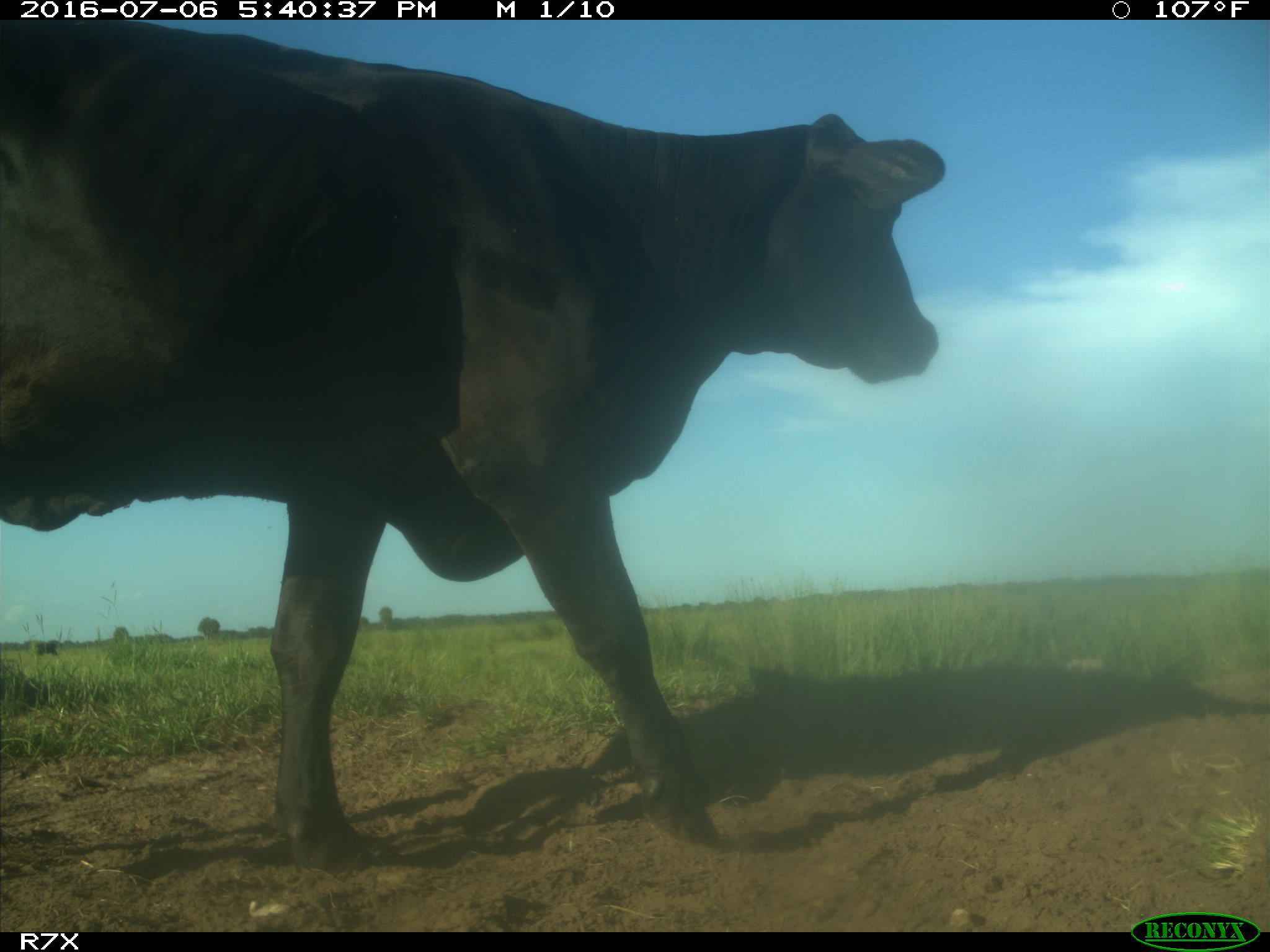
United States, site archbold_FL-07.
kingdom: Animalia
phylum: Chordata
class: Mammalia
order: Artiodactyla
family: Bovidae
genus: Bos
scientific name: Bos taurus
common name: domestic cow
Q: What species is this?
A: Bos taurus (domestic cow).